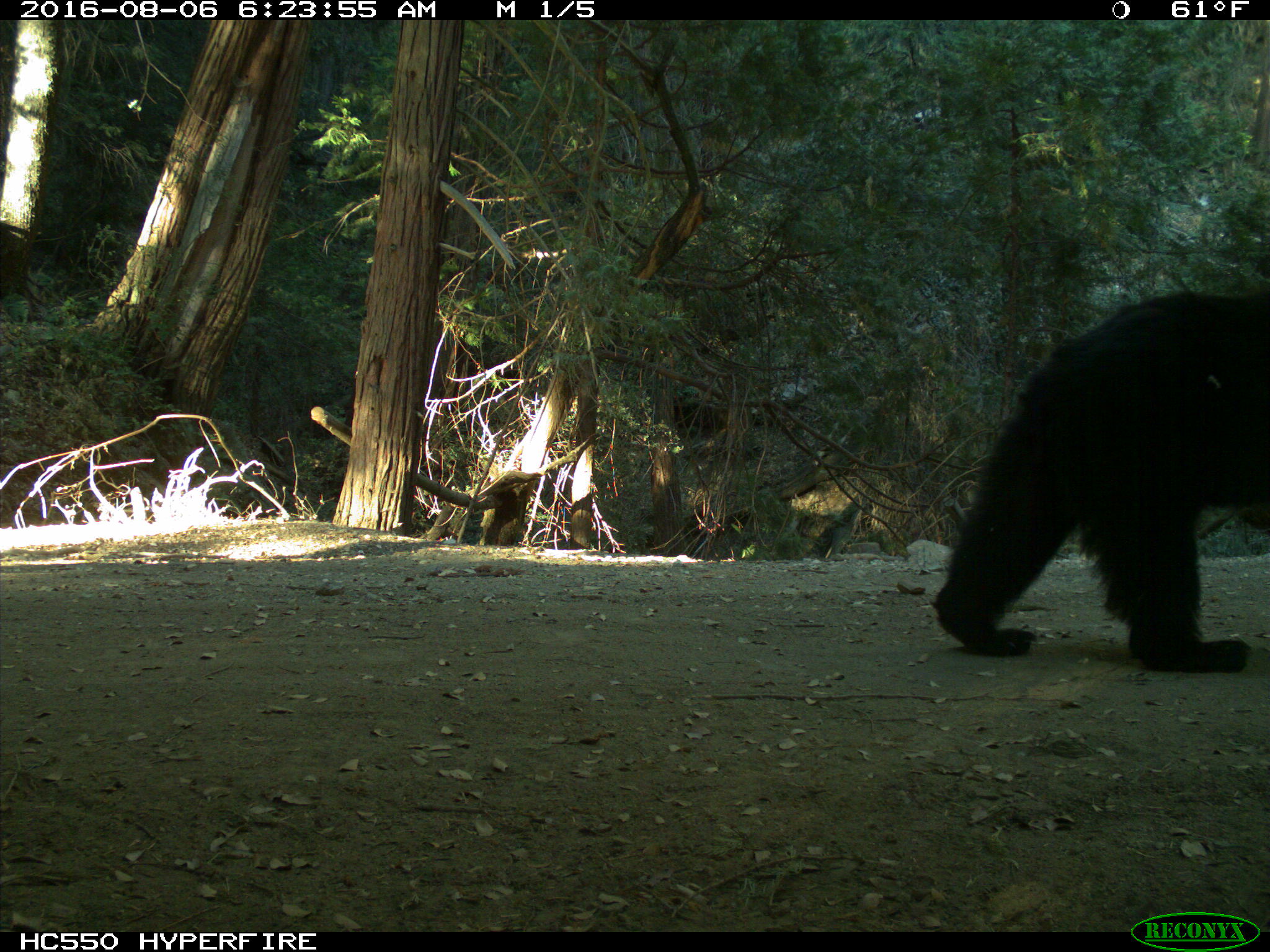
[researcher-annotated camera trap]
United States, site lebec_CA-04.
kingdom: Animalia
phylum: Chordata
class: Mammalia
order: Carnivora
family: Ursidae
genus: Ursus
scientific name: Ursus americanus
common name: american black bear